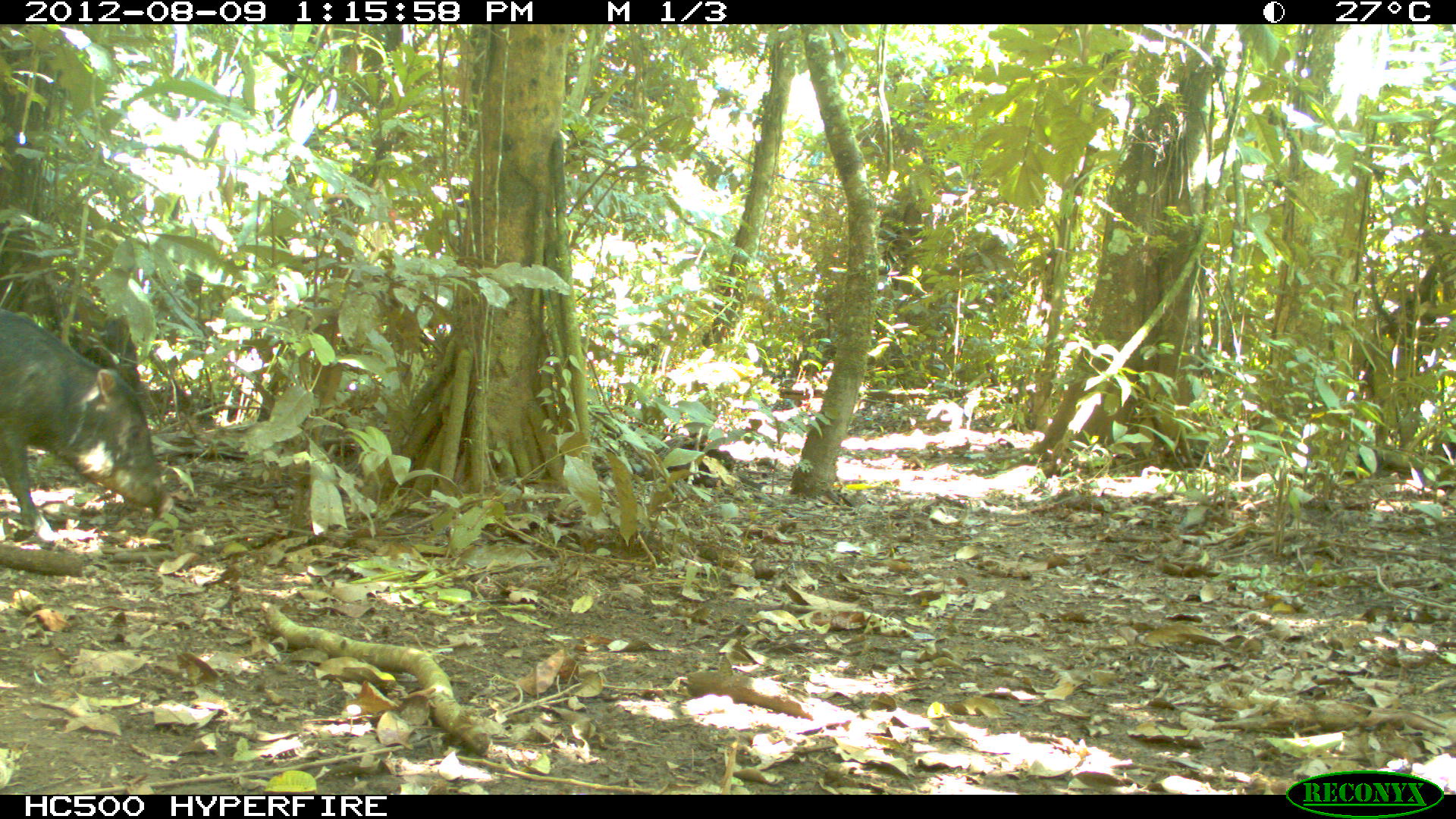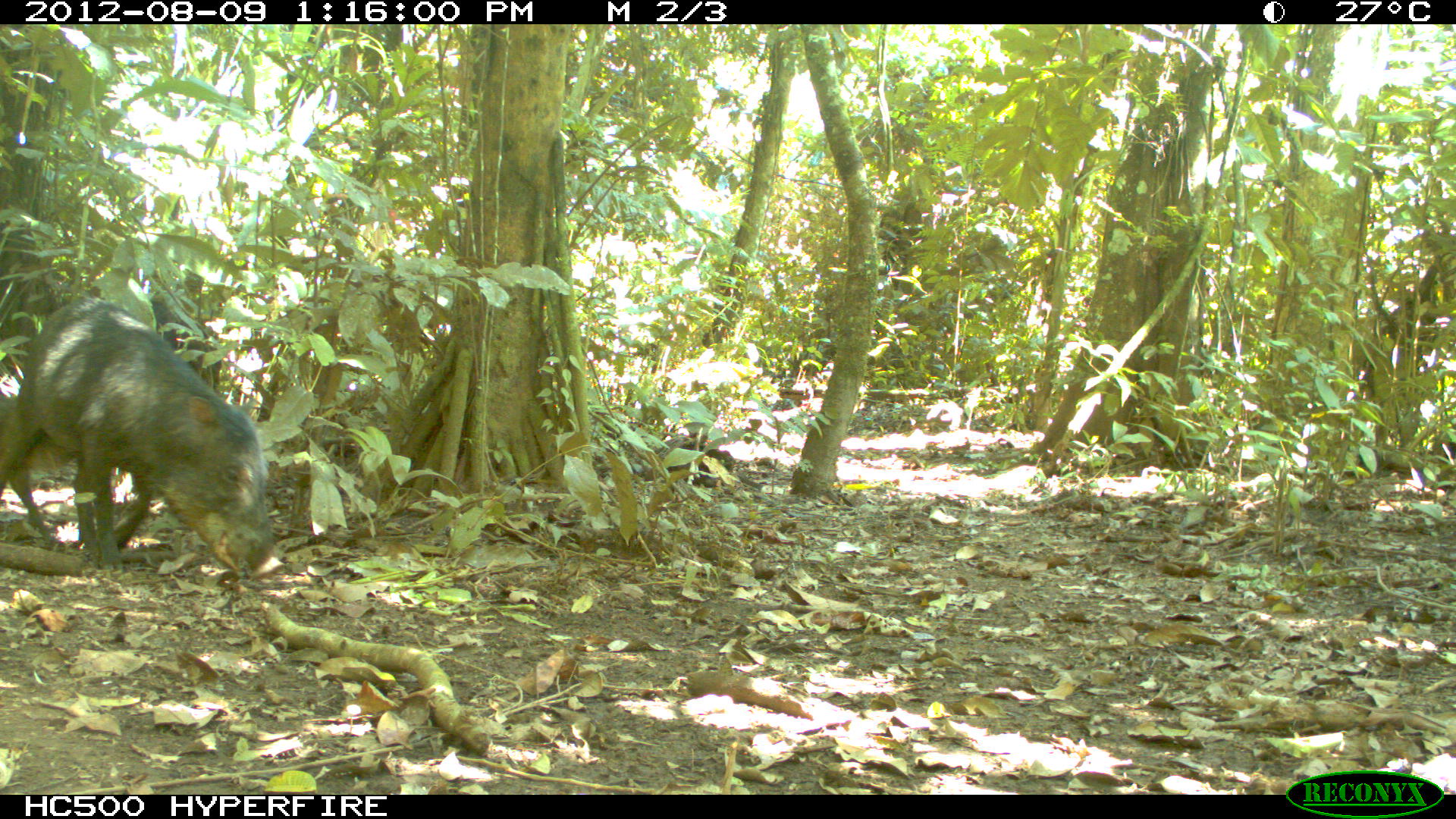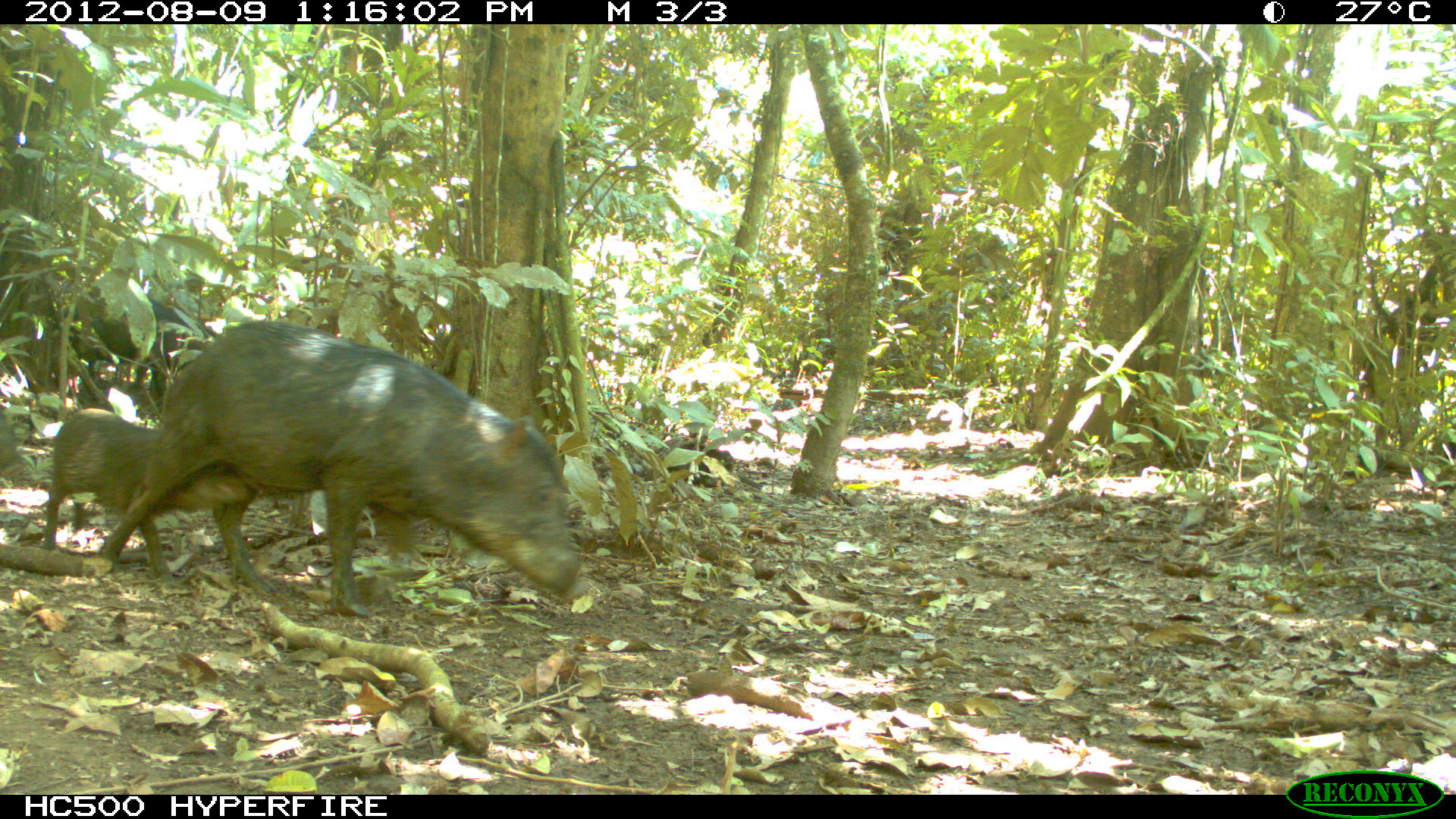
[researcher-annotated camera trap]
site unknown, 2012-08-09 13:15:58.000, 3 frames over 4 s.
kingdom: Animalia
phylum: Chordata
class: Mammalia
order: Artiodactyla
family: Tayassuidae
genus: Tayassu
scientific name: Tayassu pecari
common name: white-lipped peccary